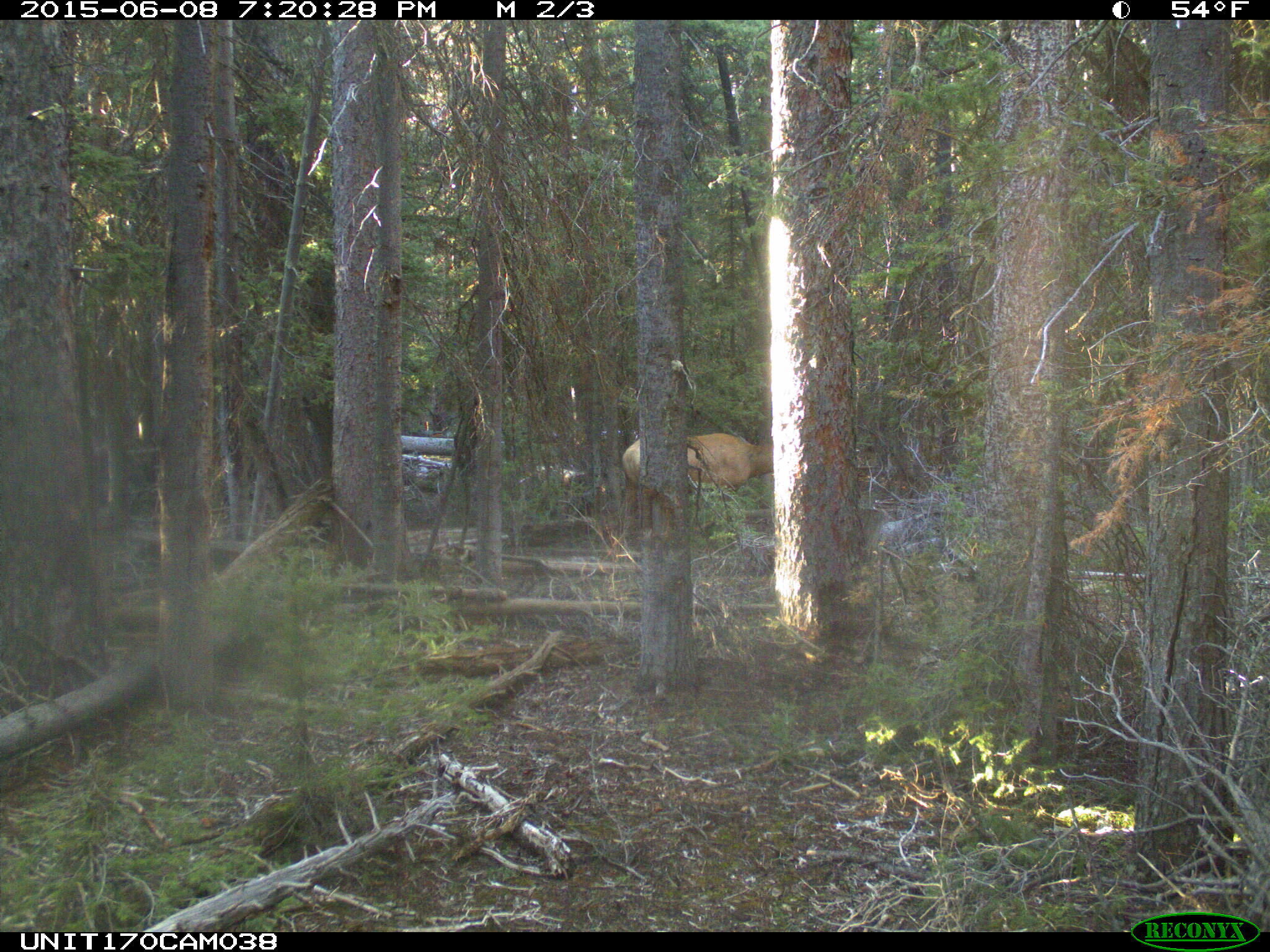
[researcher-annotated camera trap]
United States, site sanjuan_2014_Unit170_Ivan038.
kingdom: Animalia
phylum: Chordata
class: Mammalia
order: Artiodactyla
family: Cervidae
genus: Cervus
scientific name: Cervus elaphus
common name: red deer